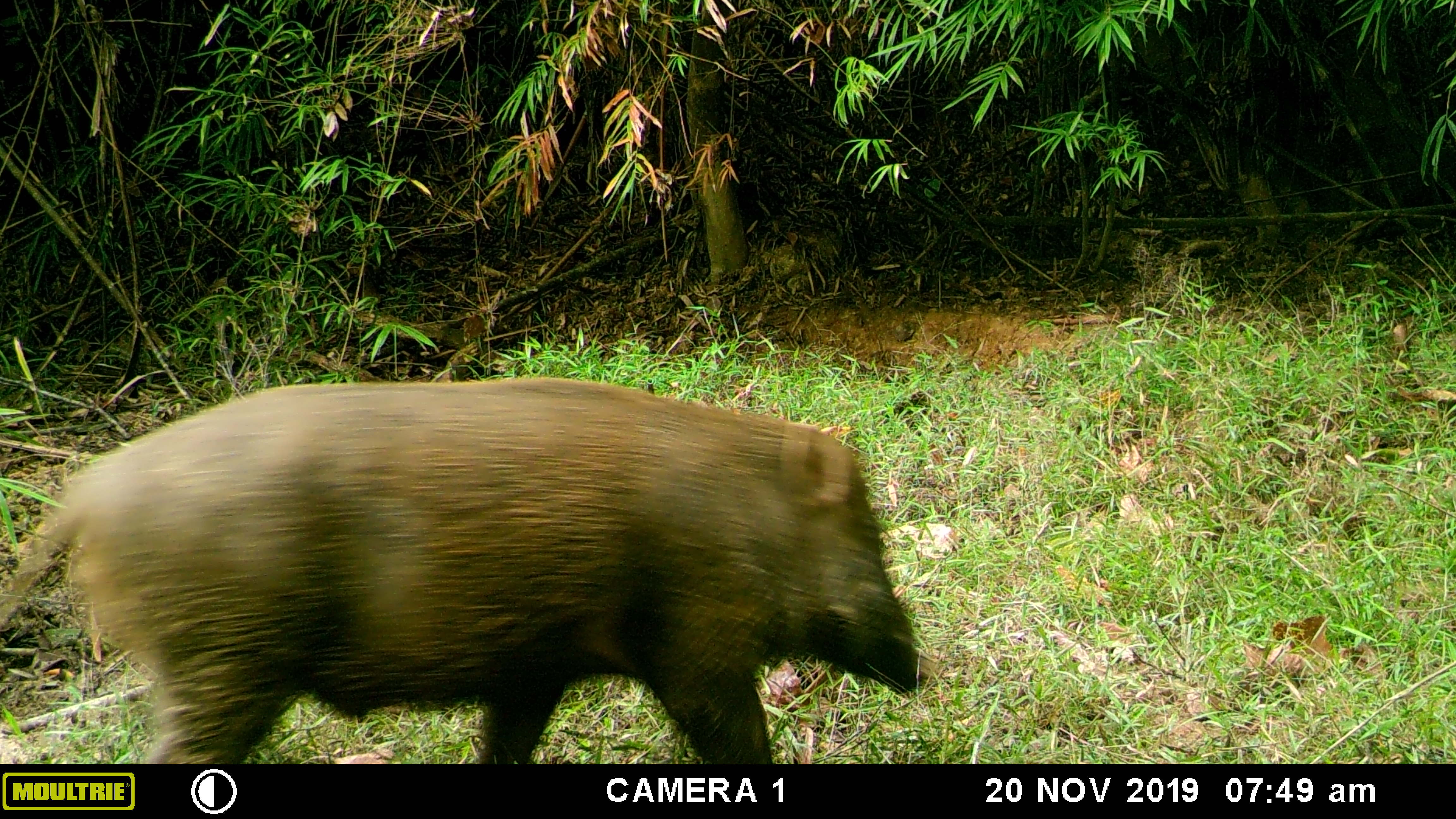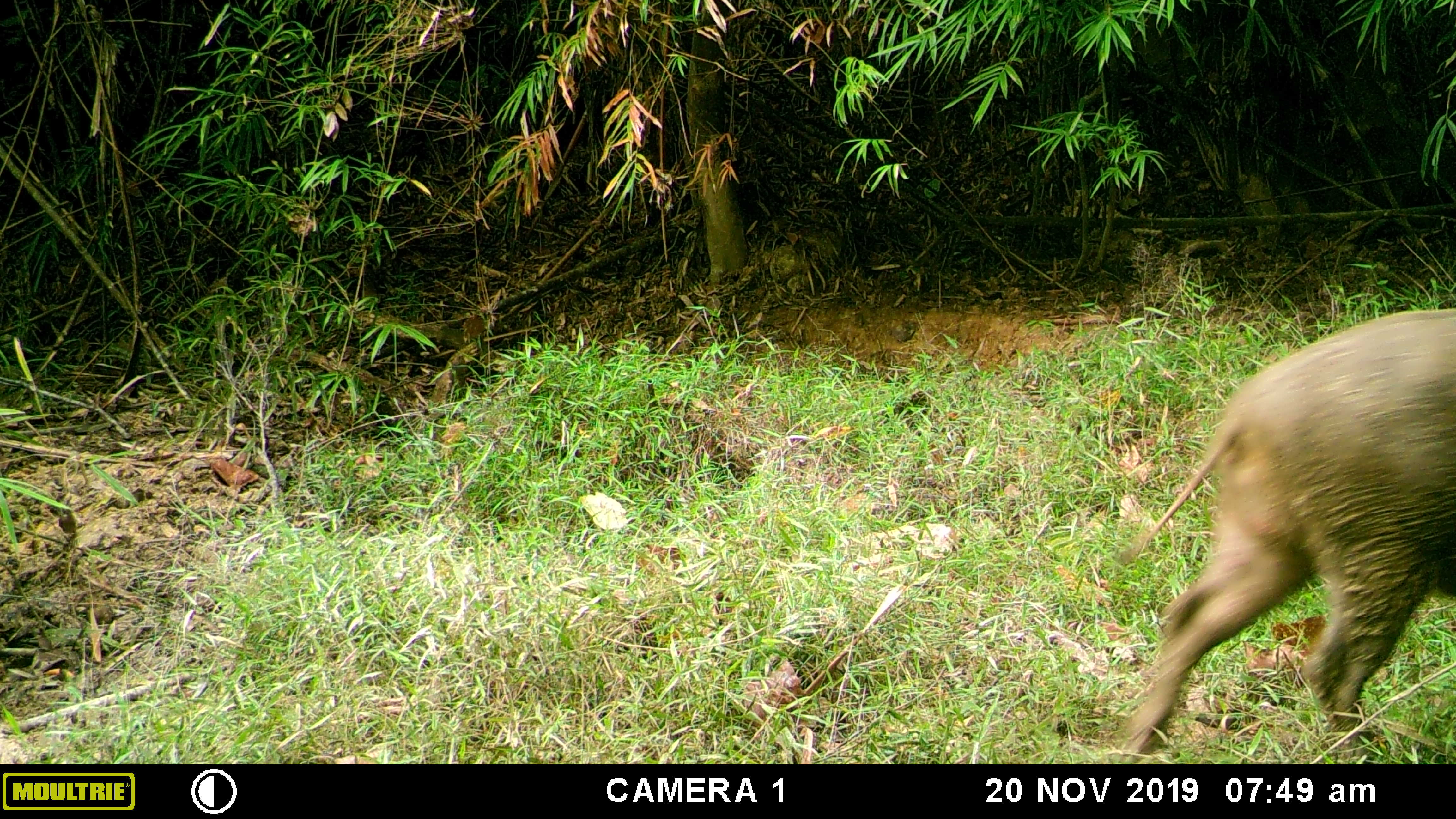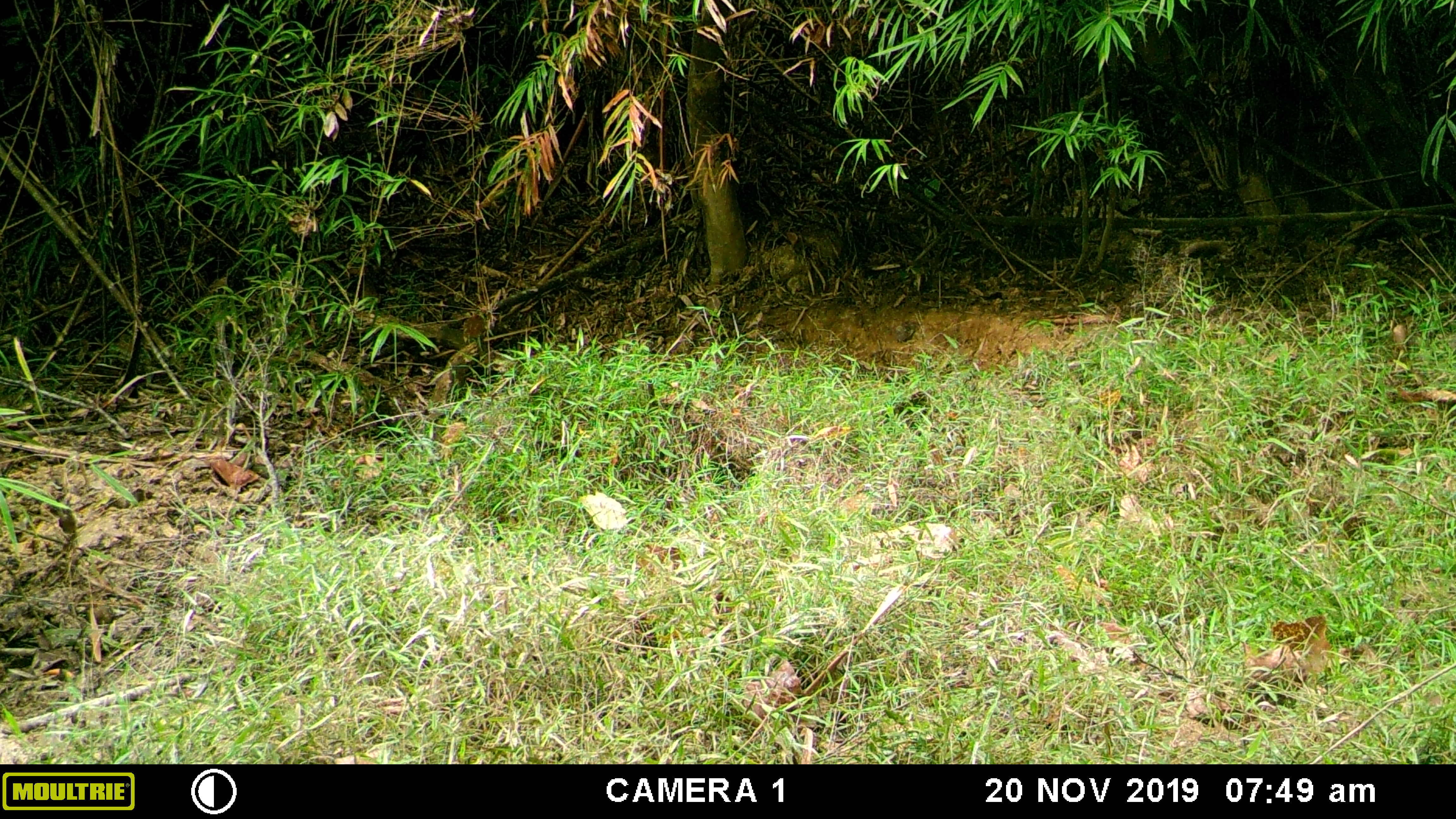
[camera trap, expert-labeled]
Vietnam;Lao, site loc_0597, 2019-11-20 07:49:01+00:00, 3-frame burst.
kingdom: Animalia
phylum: Chordata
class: Mammalia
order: Artiodactyla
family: Suidae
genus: Sus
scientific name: Sus scrofa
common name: eurasian wild pig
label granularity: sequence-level